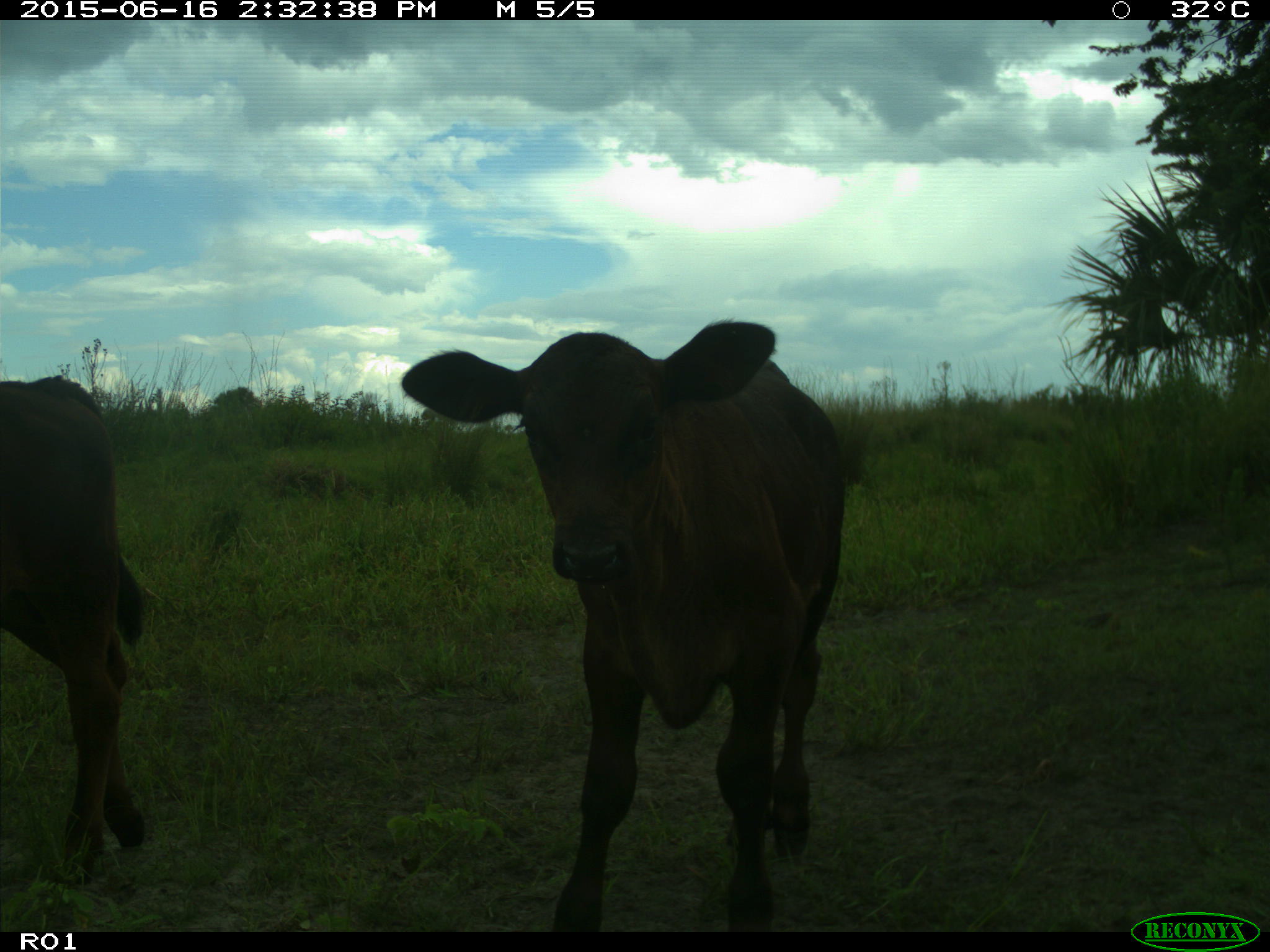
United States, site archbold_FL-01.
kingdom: Animalia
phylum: Chordata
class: Mammalia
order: Artiodactyla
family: Bovidae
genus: Bos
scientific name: Bos taurus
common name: domestic cow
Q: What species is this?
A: Bos taurus (domestic cow).